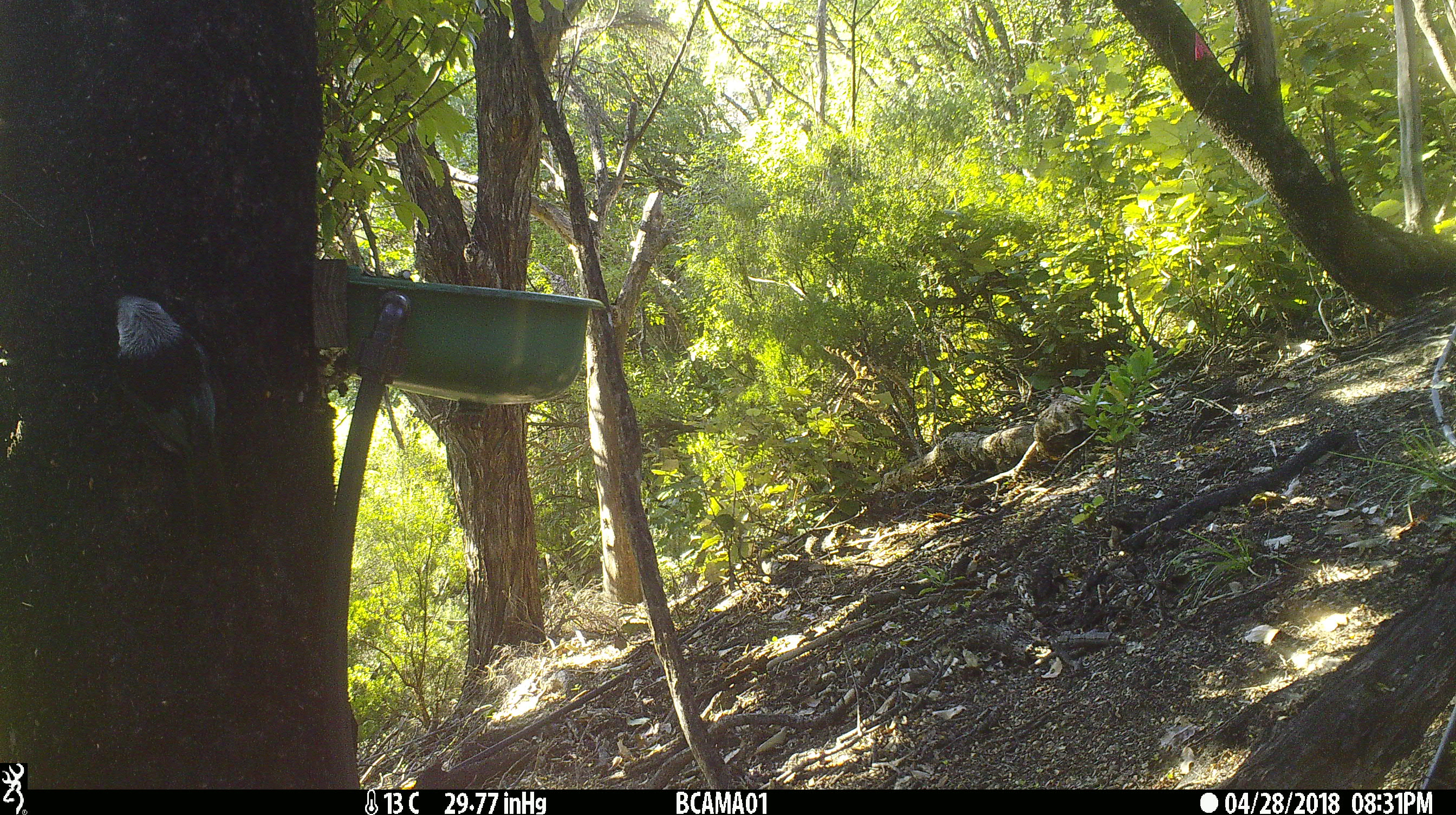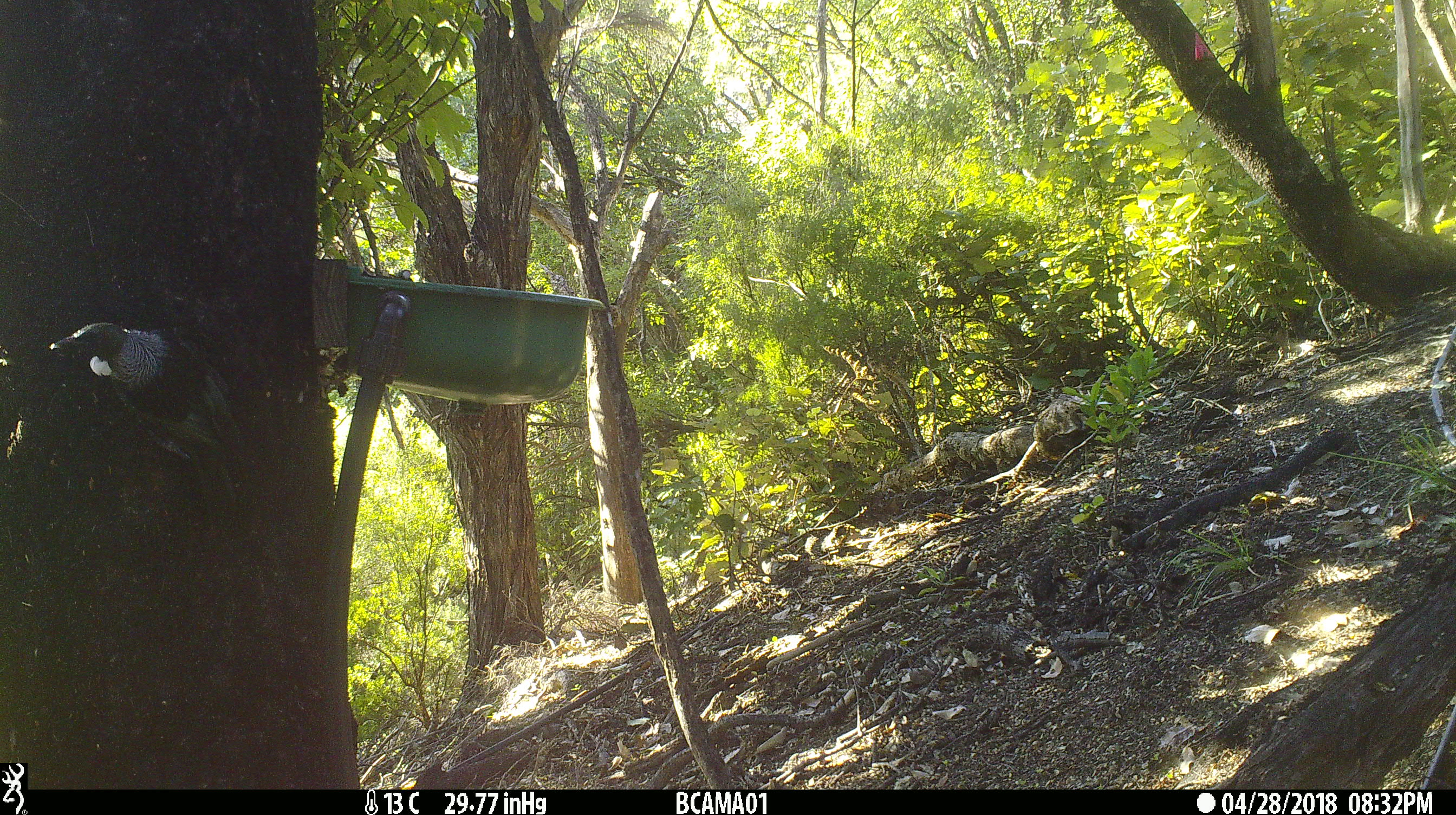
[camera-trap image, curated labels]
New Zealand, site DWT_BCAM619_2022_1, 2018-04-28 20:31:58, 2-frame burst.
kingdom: Animalia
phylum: Chordata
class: Aves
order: Passeriformes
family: Meliphagidae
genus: Prosthemadera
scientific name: Prosthemadera novaeseelandiae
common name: tui